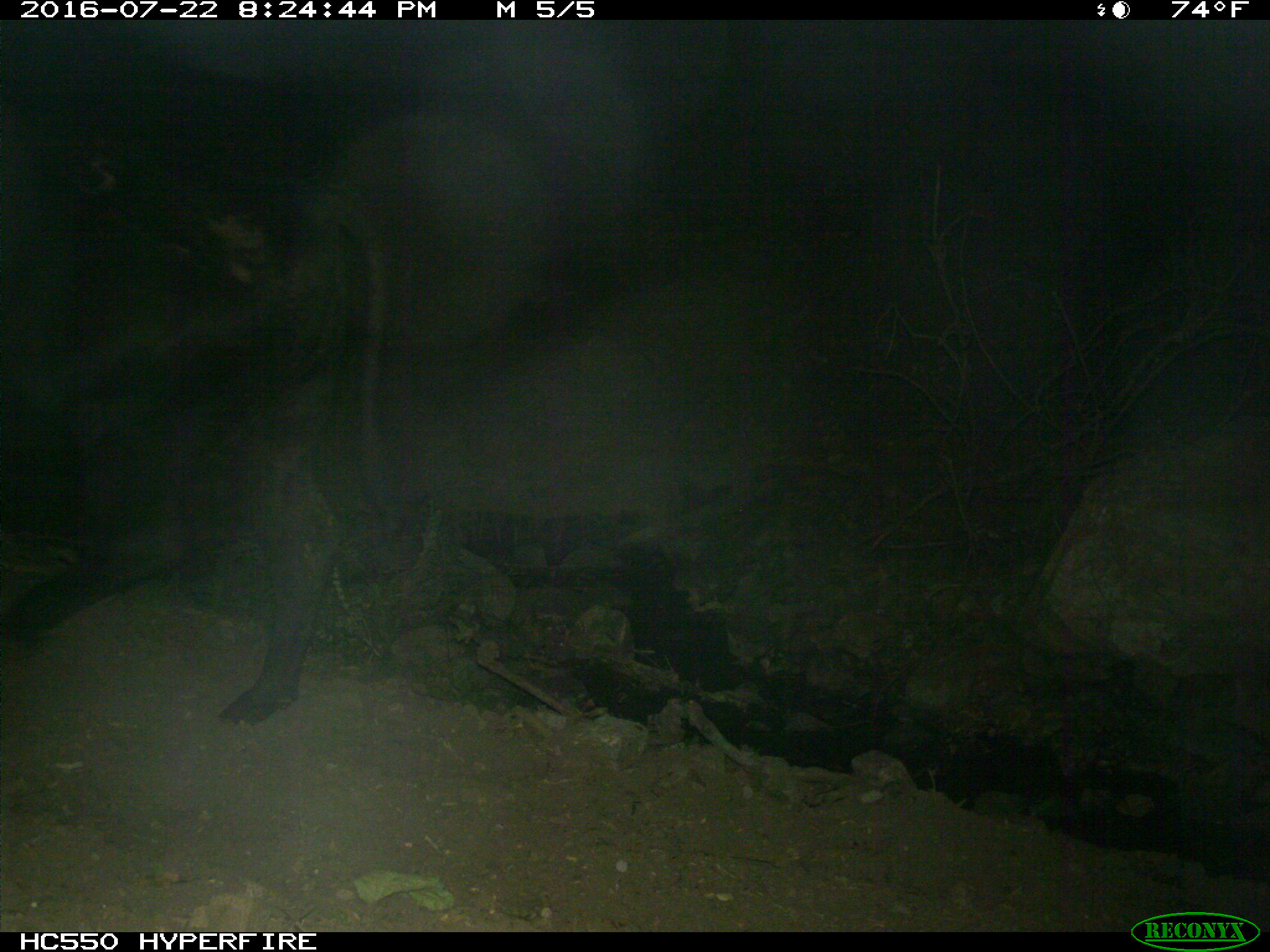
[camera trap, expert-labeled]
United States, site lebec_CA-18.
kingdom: Animalia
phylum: Chordata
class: Mammalia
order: Artiodactyla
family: Bovidae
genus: Bos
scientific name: Bos taurus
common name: domestic cow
Bos taurus (domestic cow).